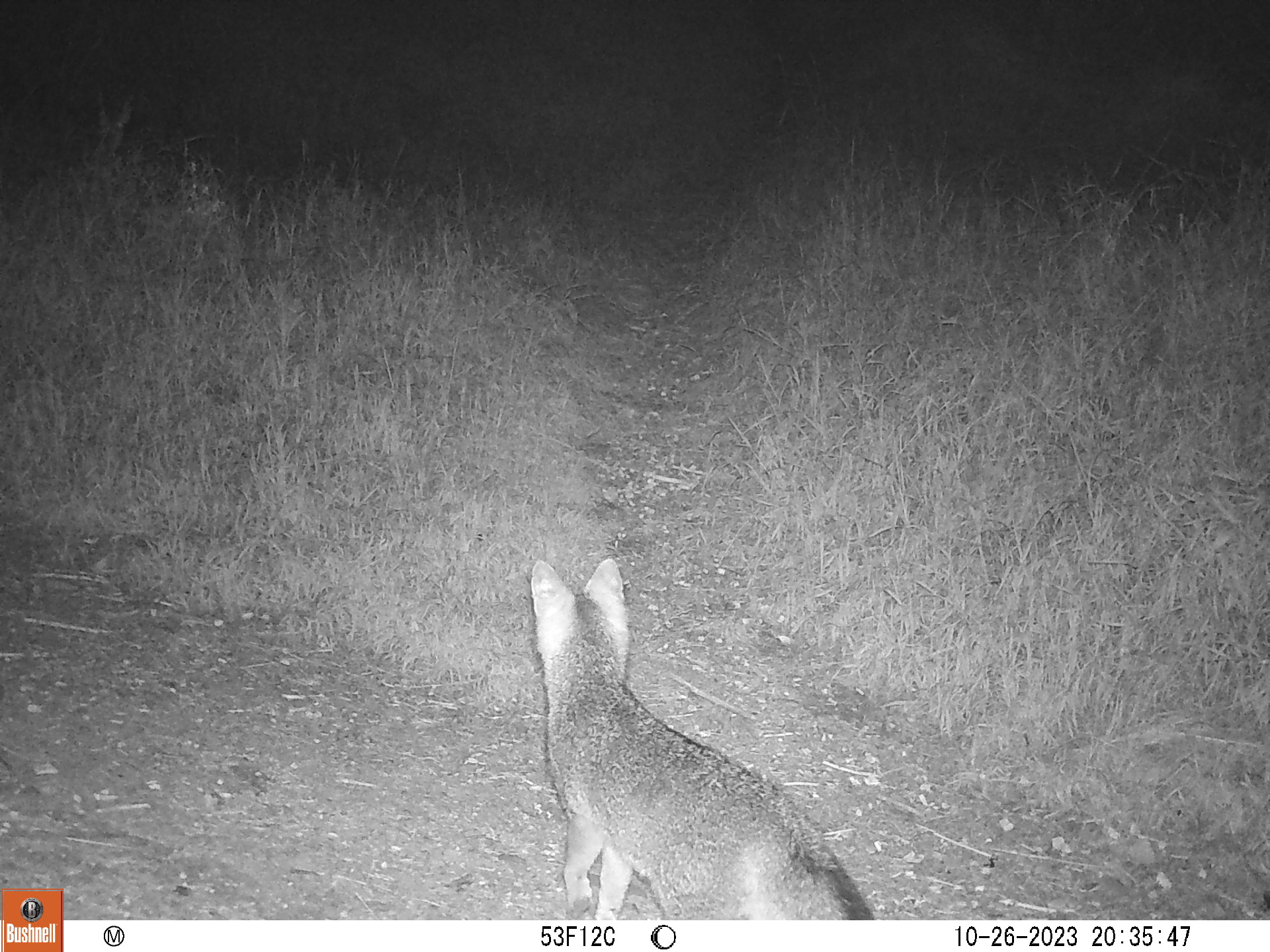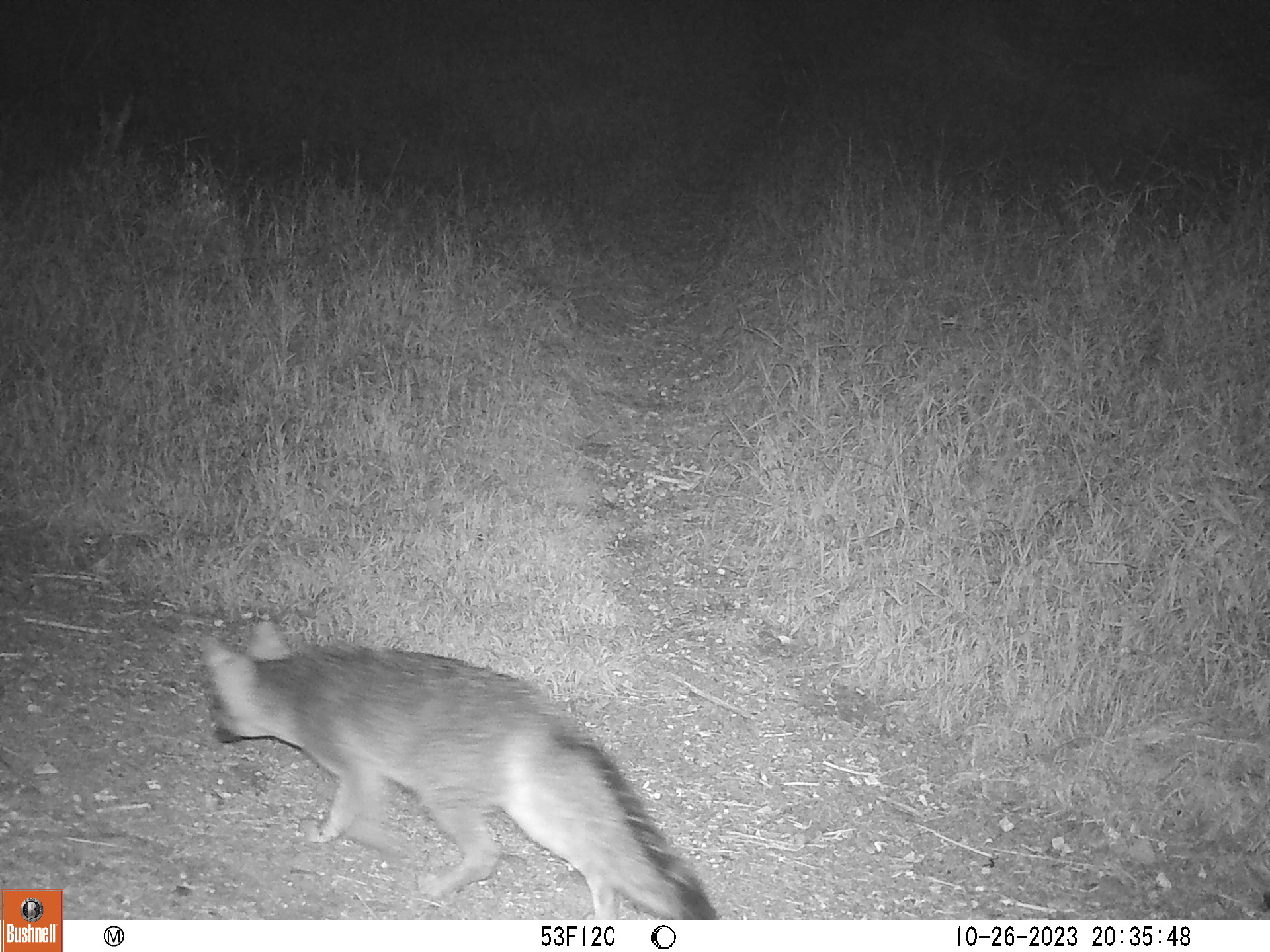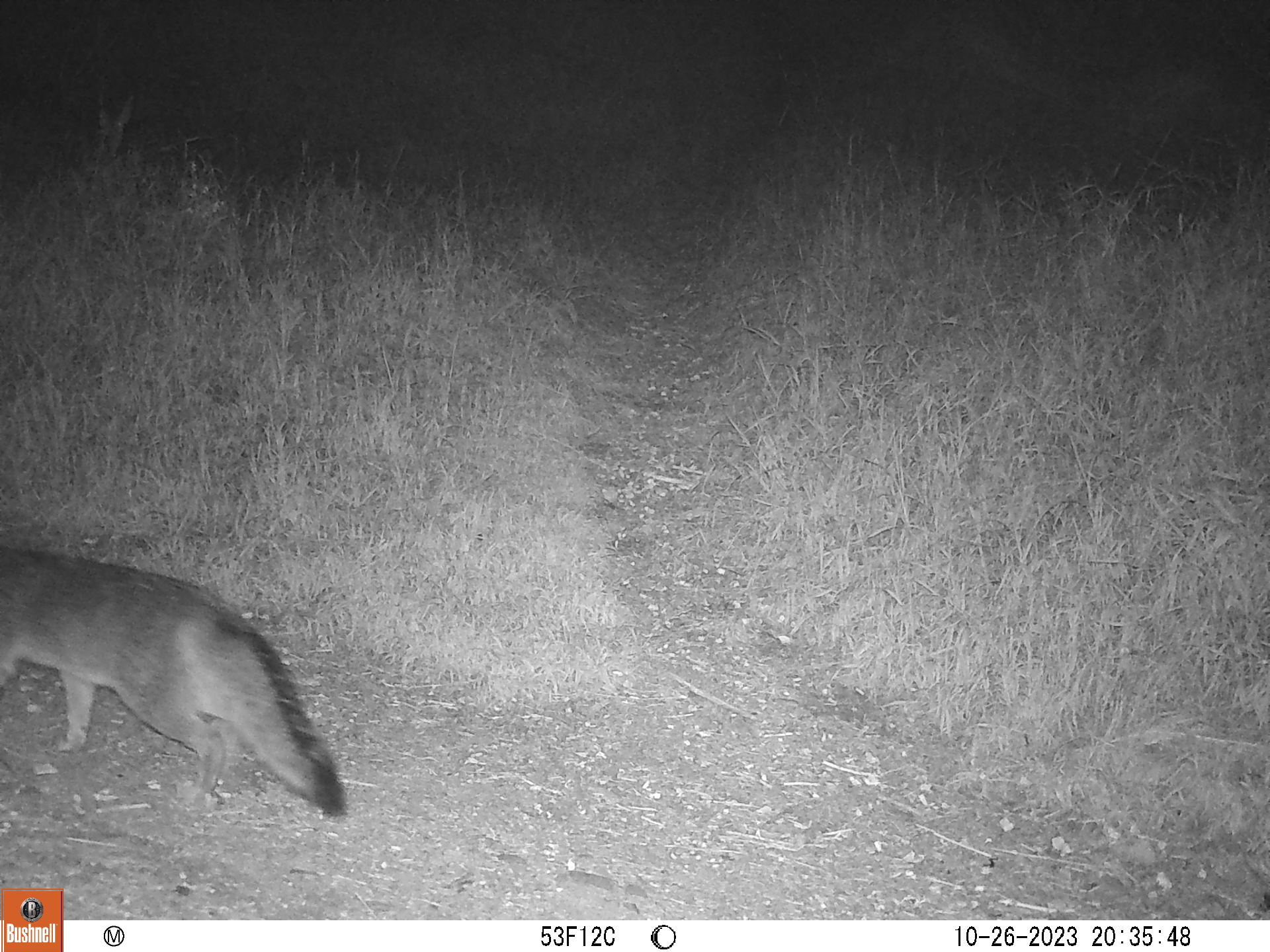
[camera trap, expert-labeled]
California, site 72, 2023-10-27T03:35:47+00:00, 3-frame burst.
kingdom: Animalia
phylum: Chordata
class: Mammalia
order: Carnivora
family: Canidae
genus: Urocyon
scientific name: Urocyon cinereoargenteus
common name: gray fox